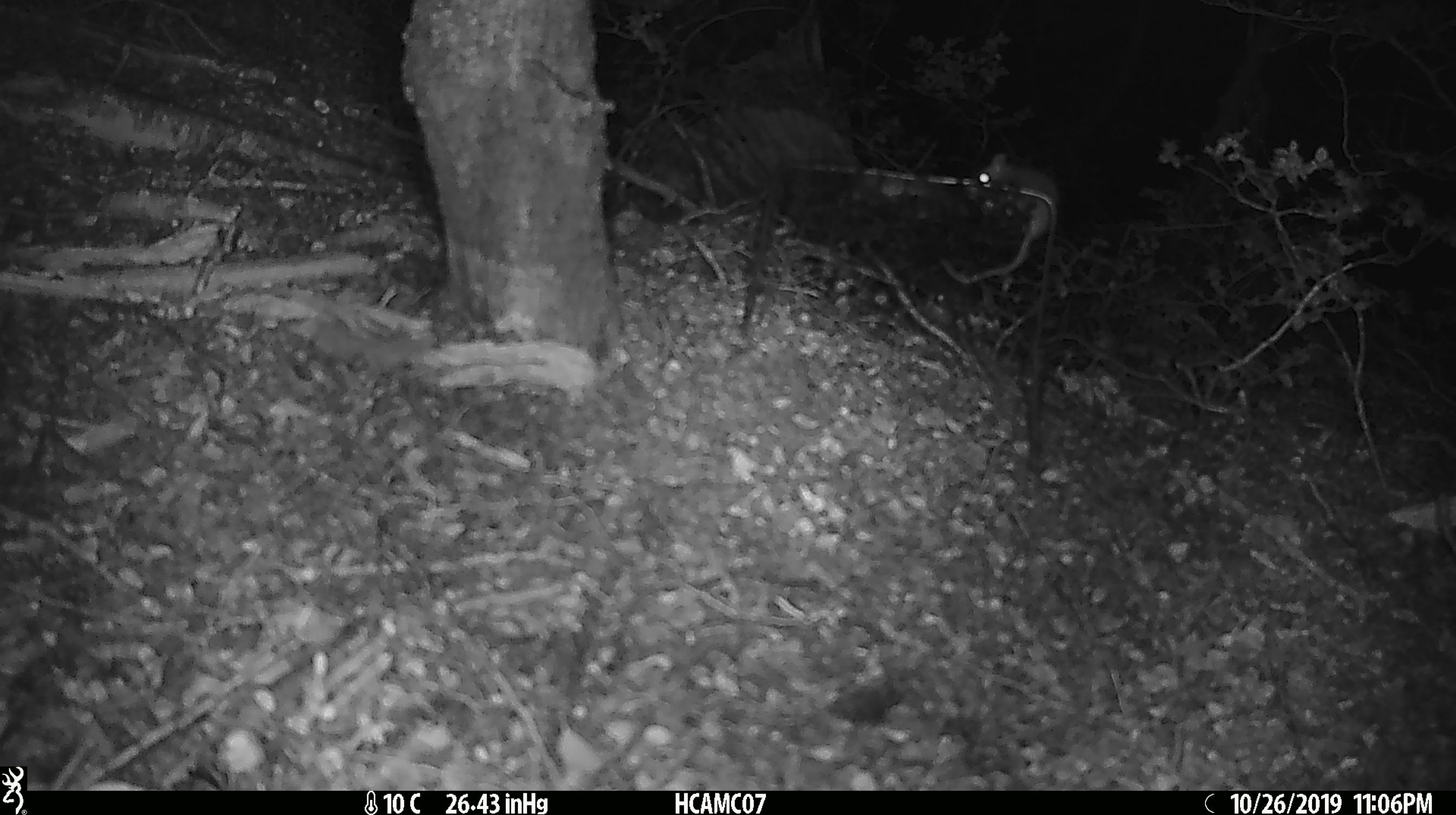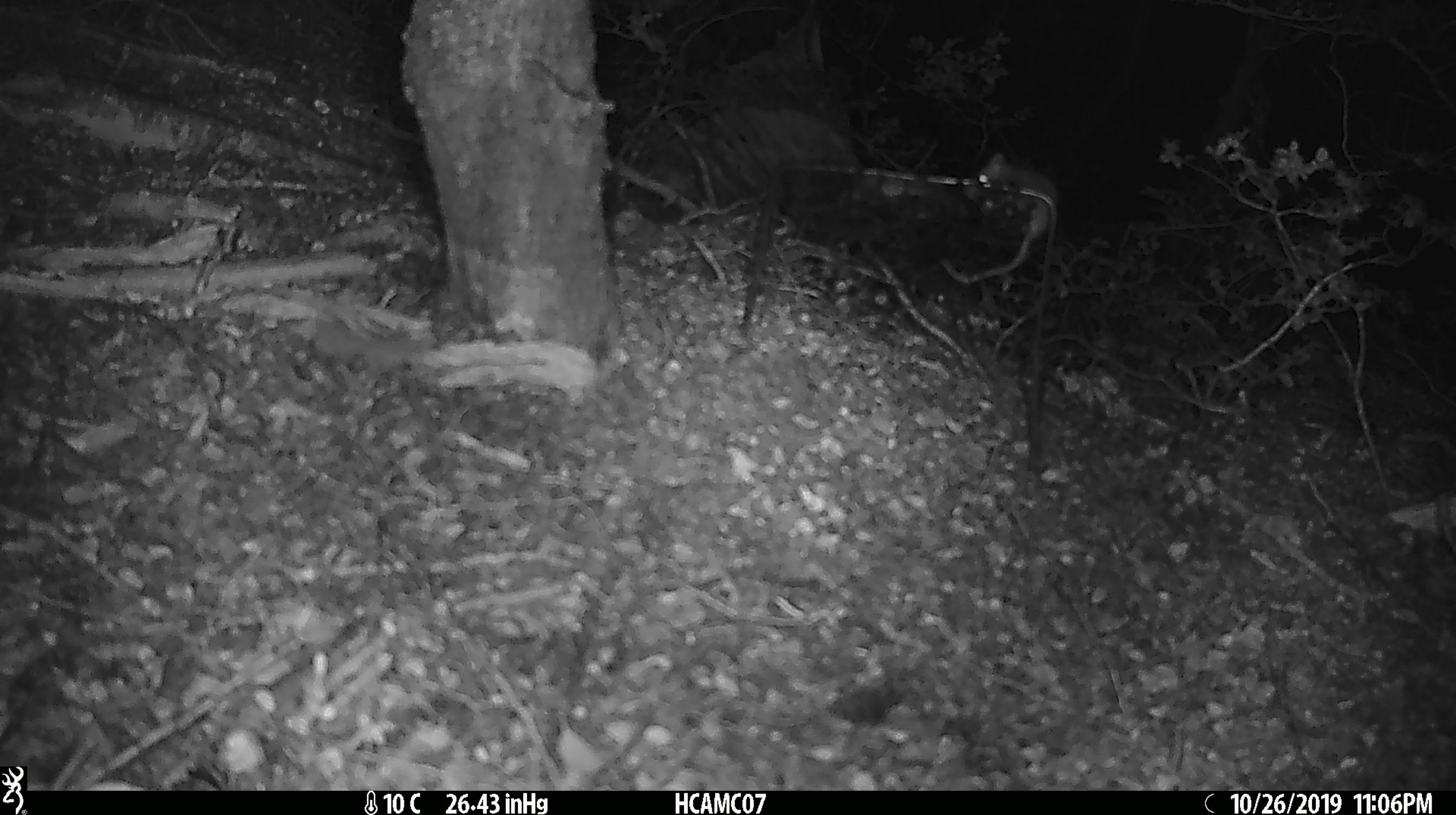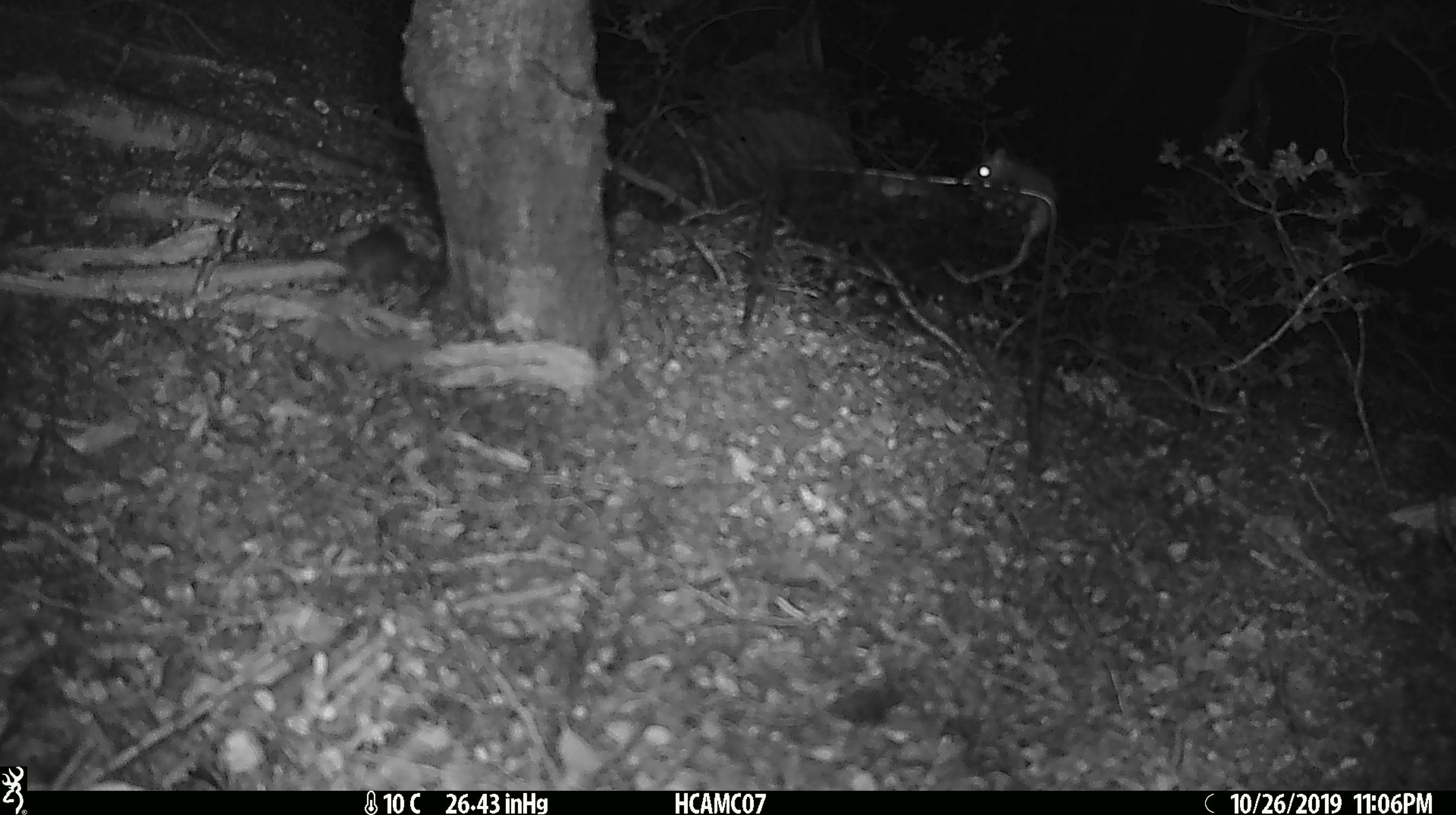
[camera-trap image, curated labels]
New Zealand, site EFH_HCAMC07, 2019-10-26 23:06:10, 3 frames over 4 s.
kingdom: Animalia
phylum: Chordata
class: Mammalia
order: Rodentia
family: Muridae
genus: Mus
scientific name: Mus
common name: mouse